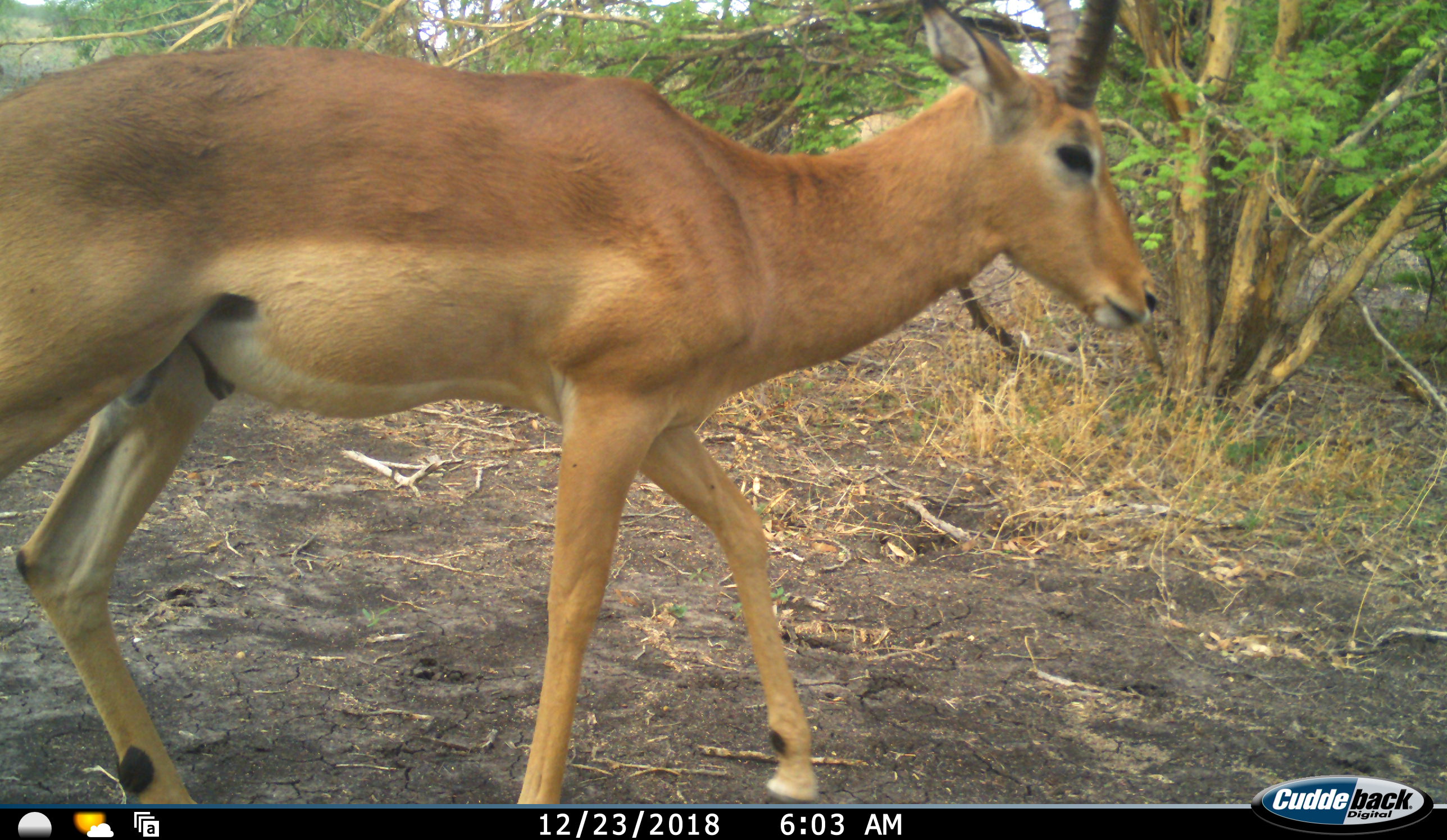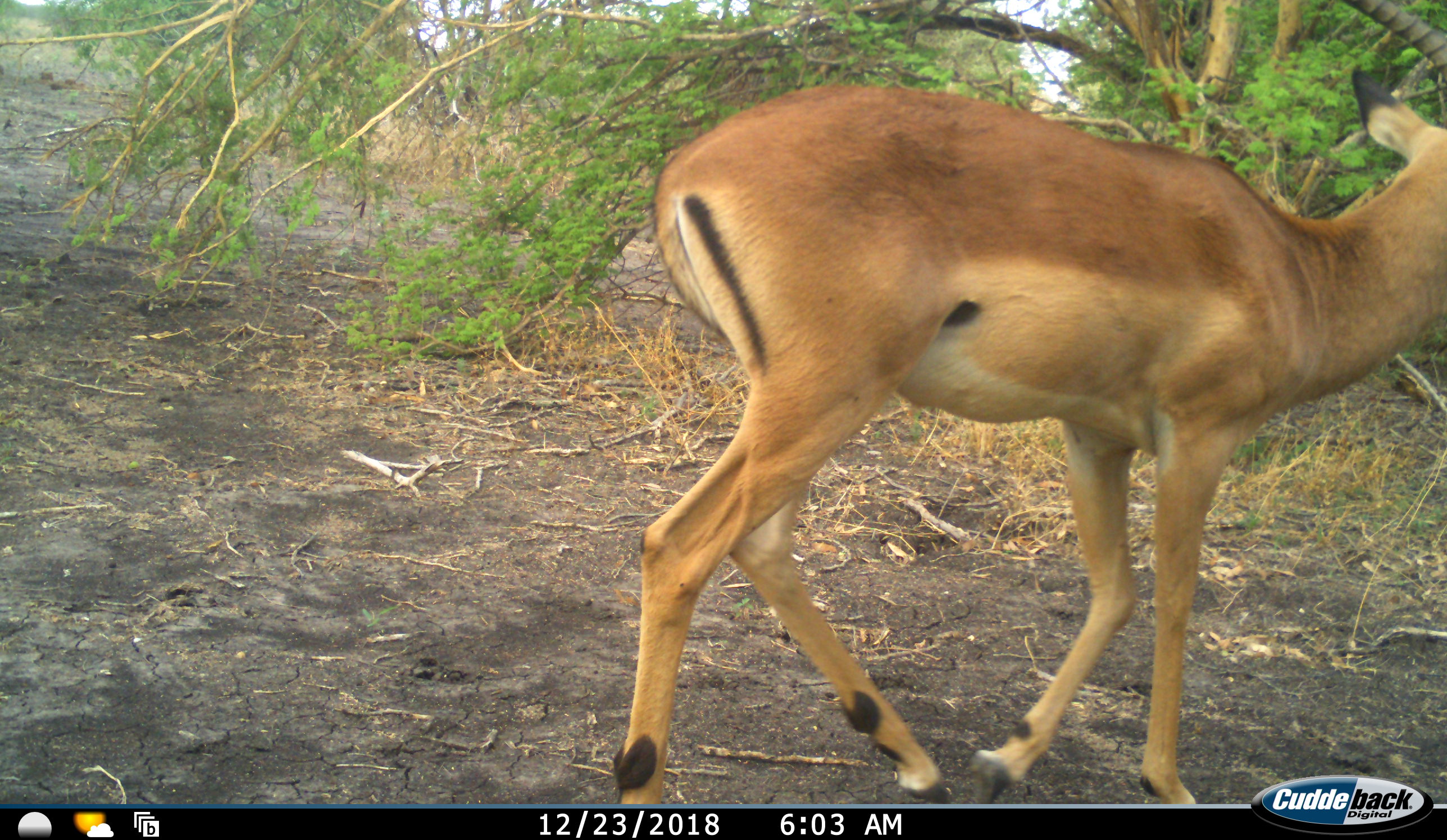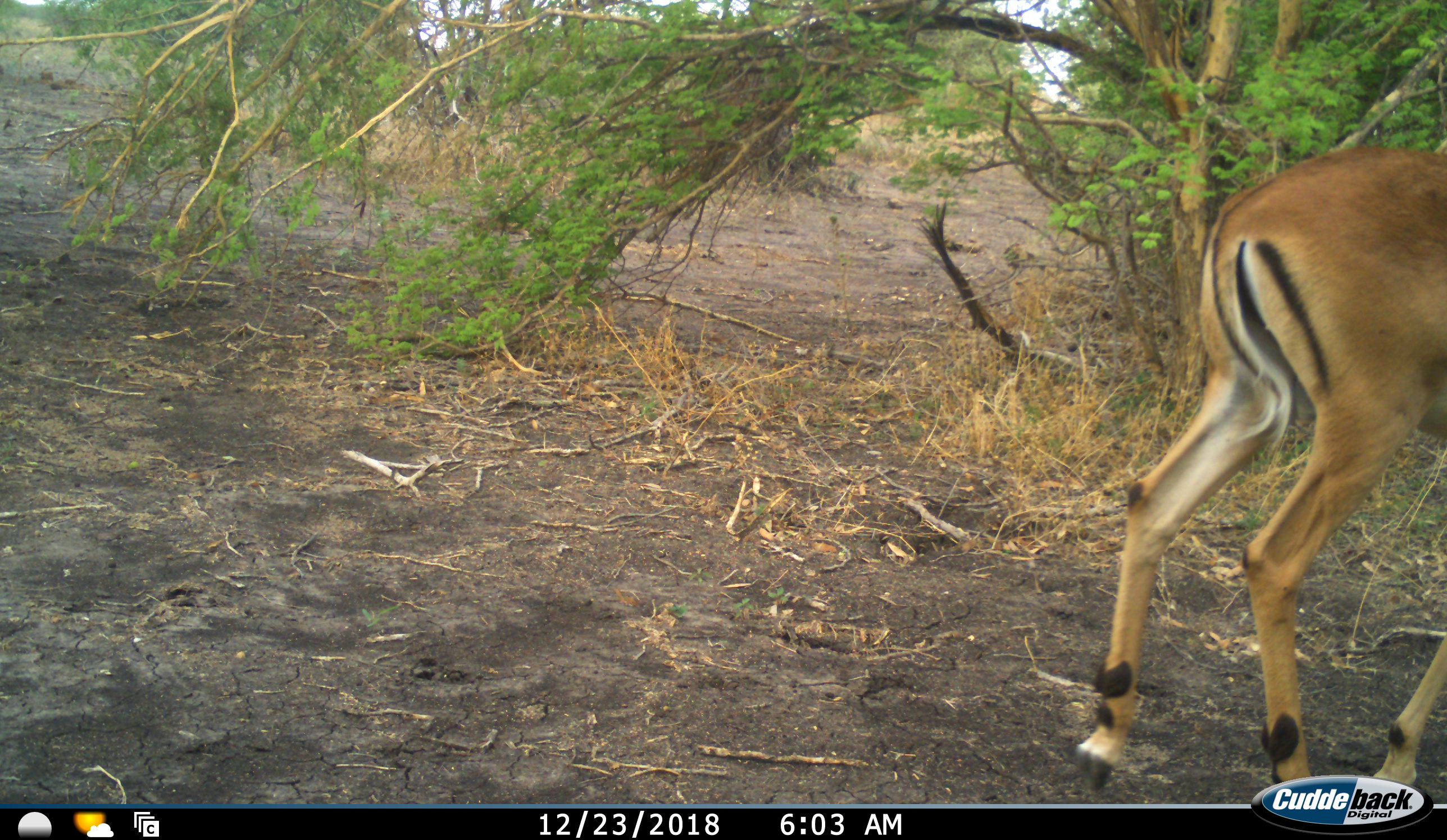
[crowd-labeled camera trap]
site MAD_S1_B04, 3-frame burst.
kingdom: Animalia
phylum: Chordata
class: Mammalia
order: Artiodactyla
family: Bovidae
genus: Aepyceros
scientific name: Aepyceros melampus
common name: impala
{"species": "impala (Aepyceros melampus)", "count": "1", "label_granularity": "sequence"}